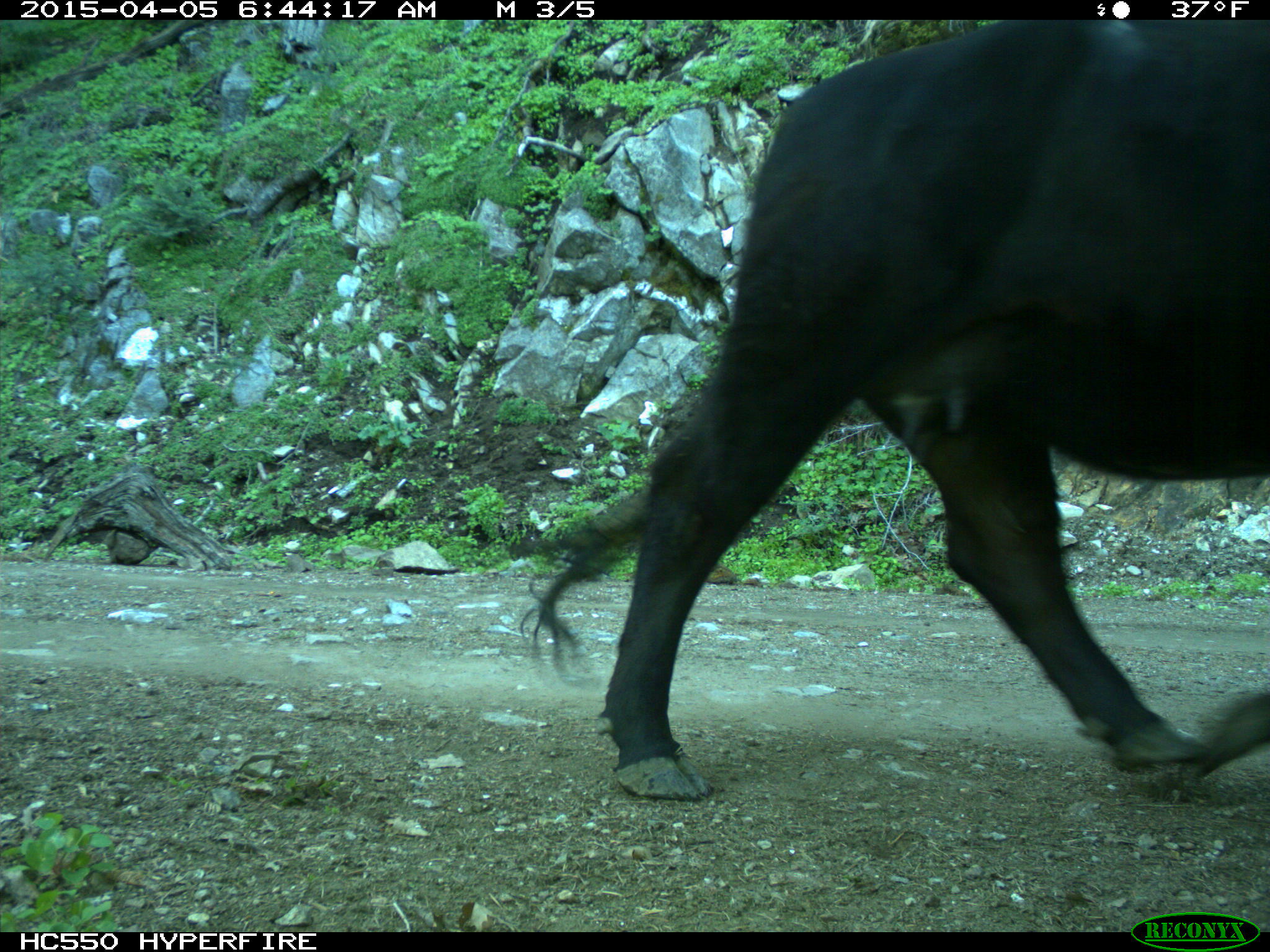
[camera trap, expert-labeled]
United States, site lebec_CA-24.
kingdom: Animalia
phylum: Chordata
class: Mammalia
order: Artiodactyla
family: Bovidae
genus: Bos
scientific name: Bos taurus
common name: domestic cow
Bos taurus (domestic cow).